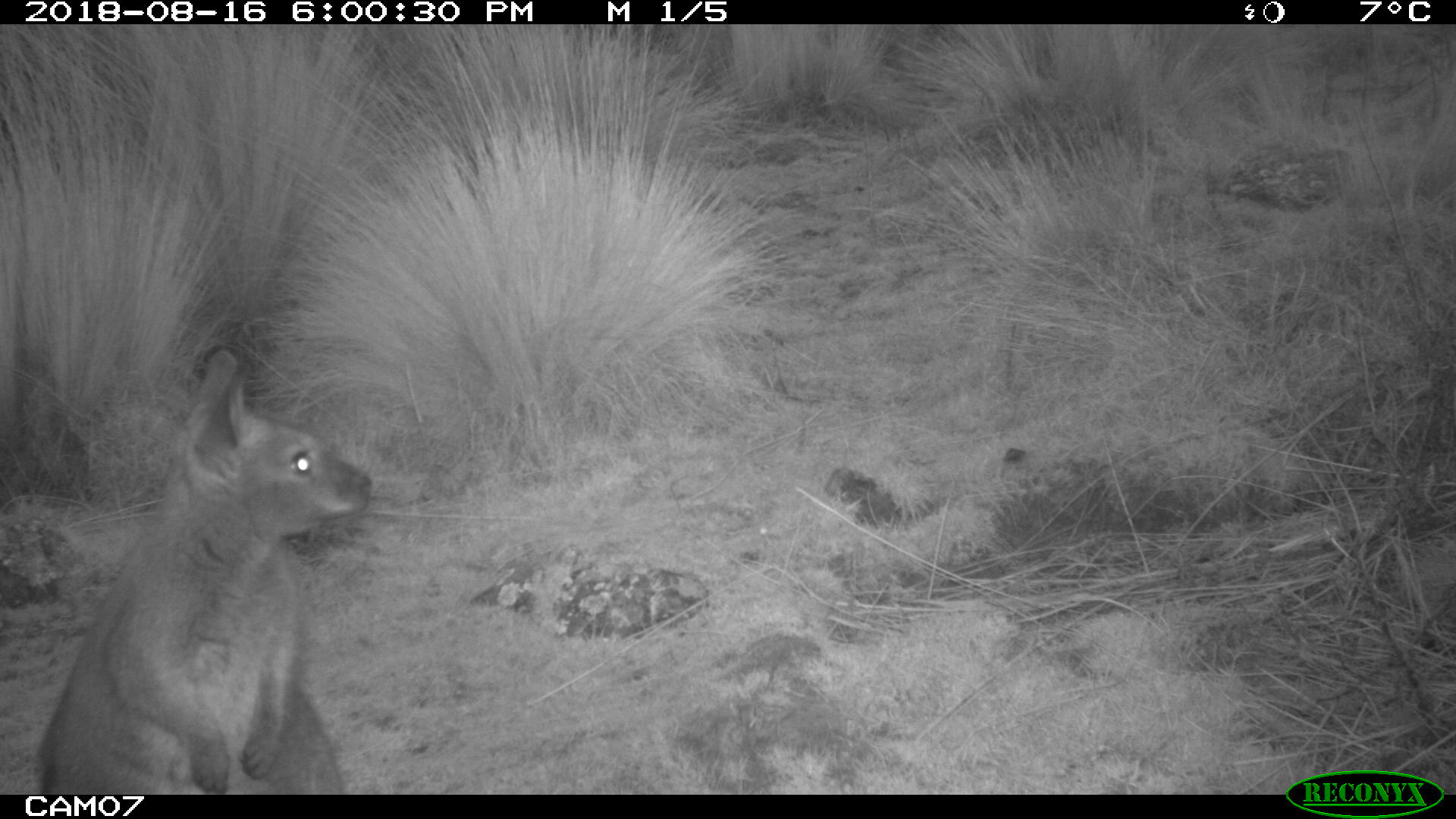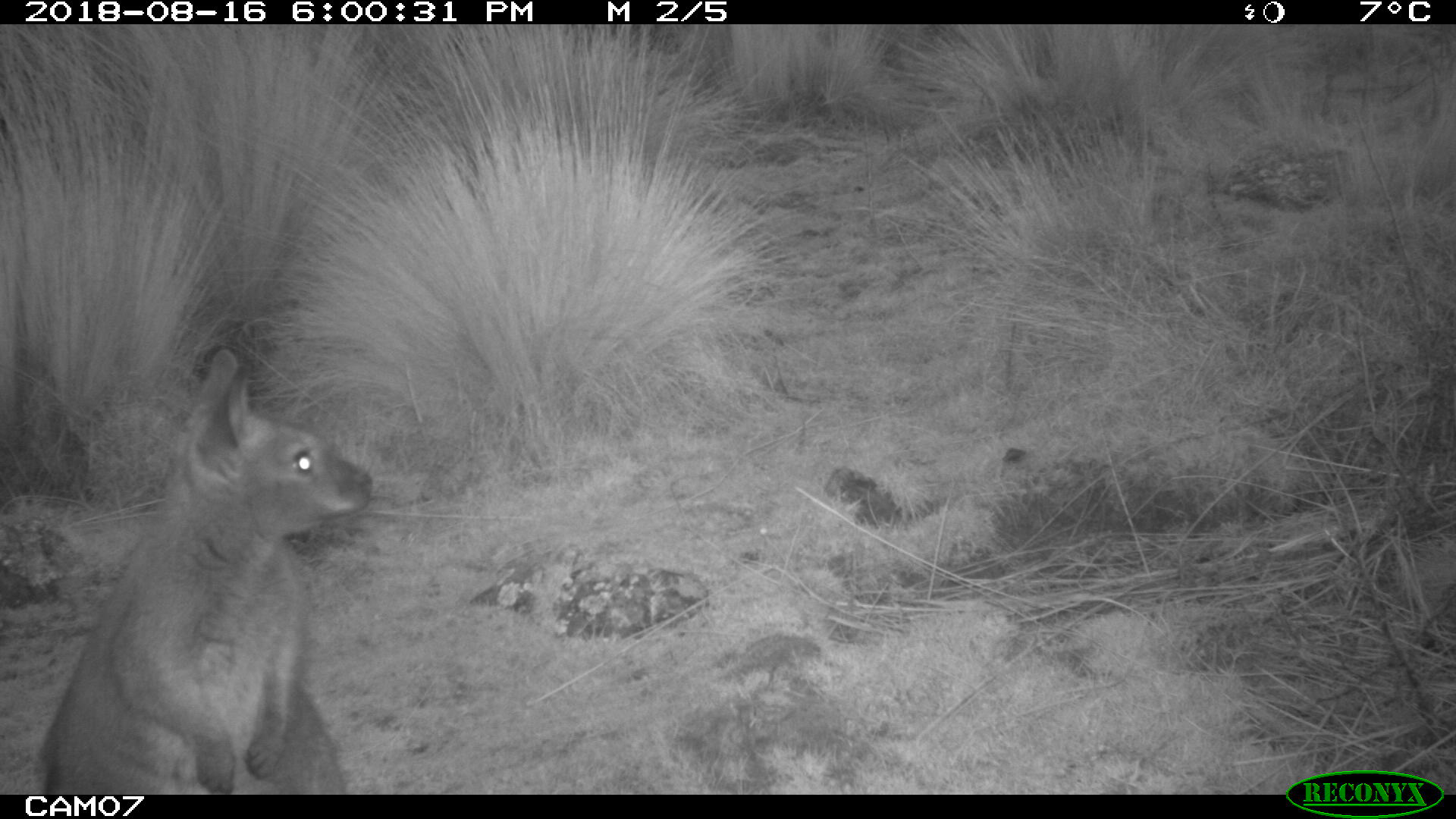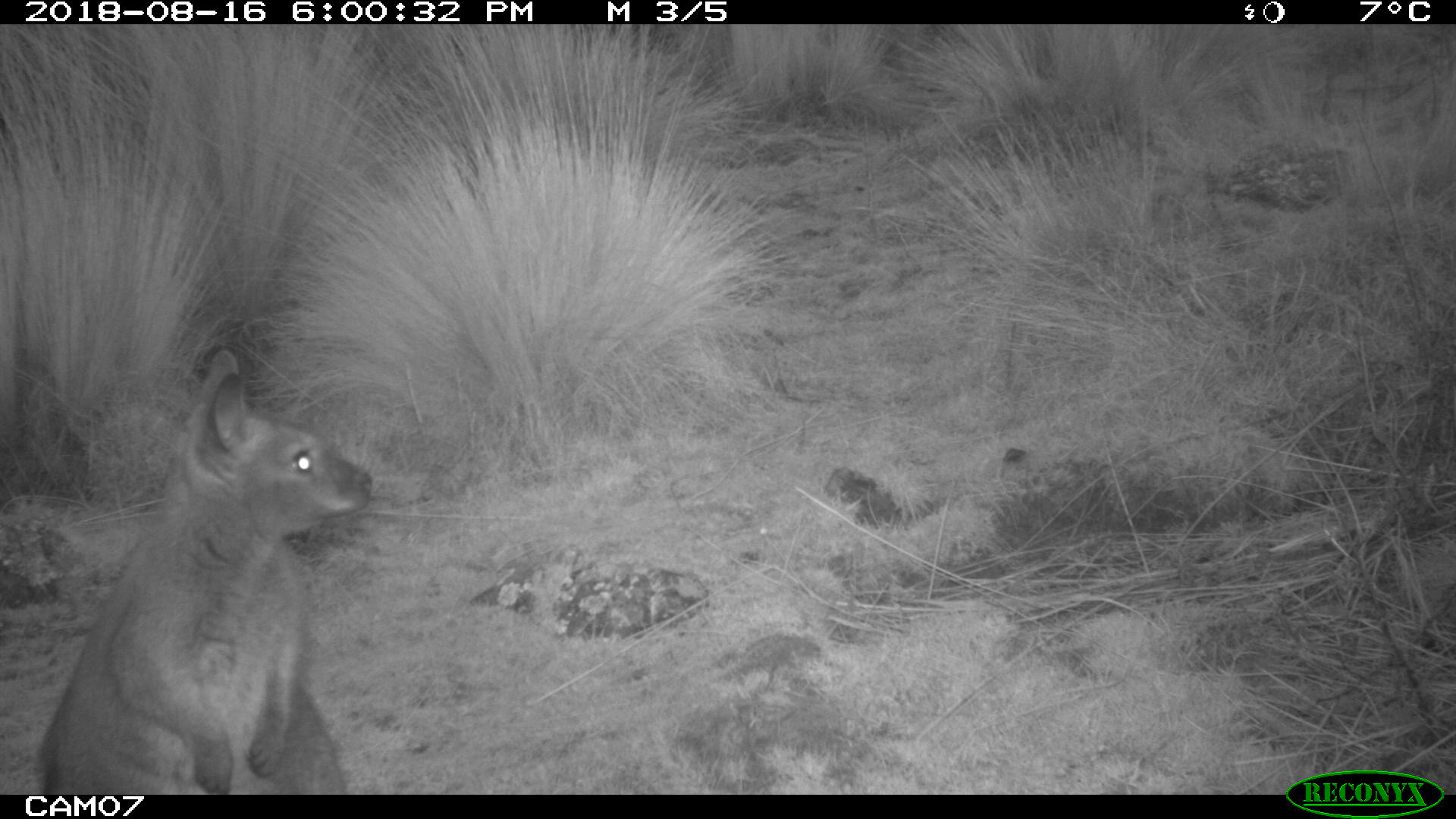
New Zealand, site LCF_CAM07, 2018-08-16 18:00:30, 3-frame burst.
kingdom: Animalia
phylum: Chordata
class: Mammalia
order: Diprotodontia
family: Macropodidae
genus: Notamacropus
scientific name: Notamacropus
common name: wallaby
Wallaby (Notamacropus).